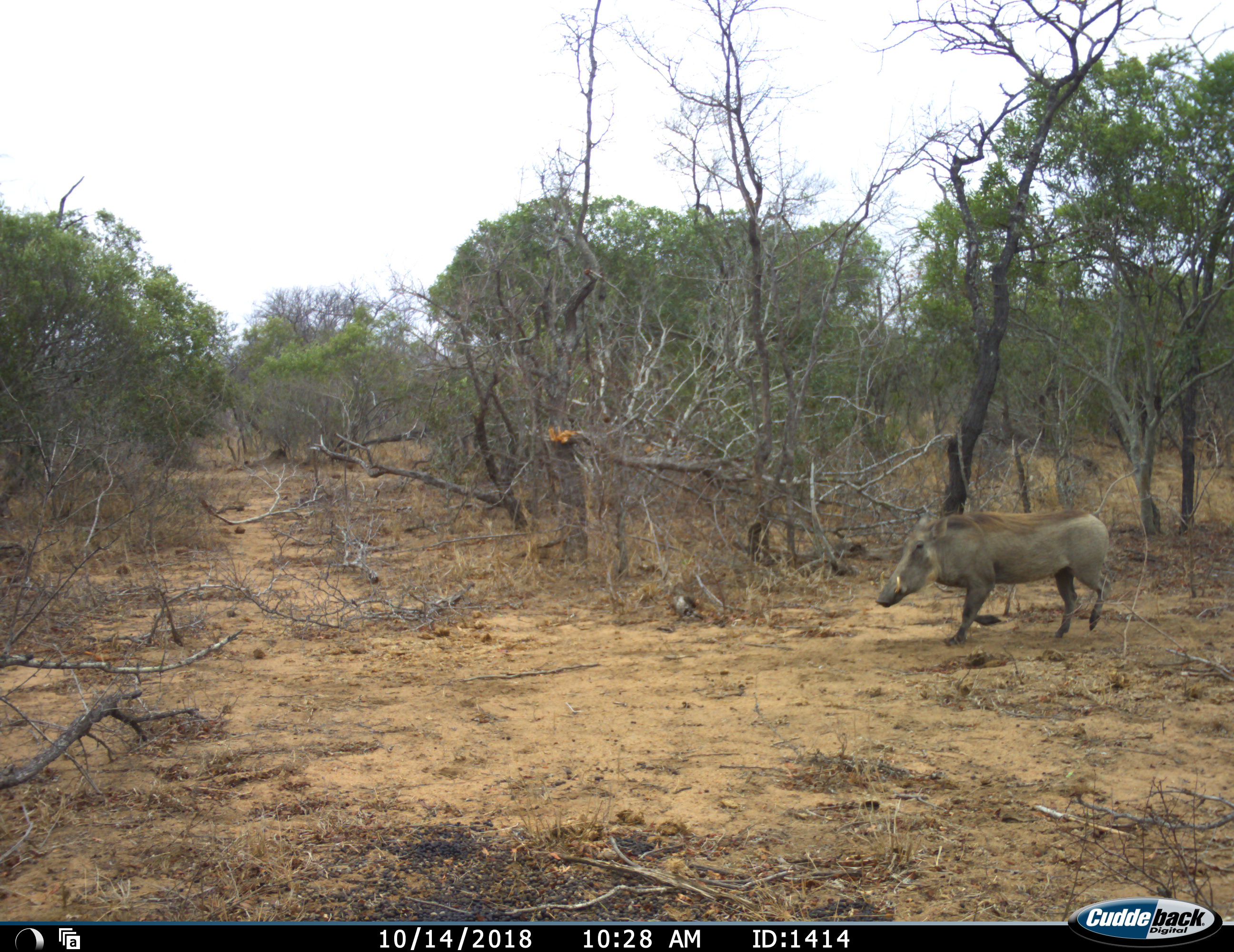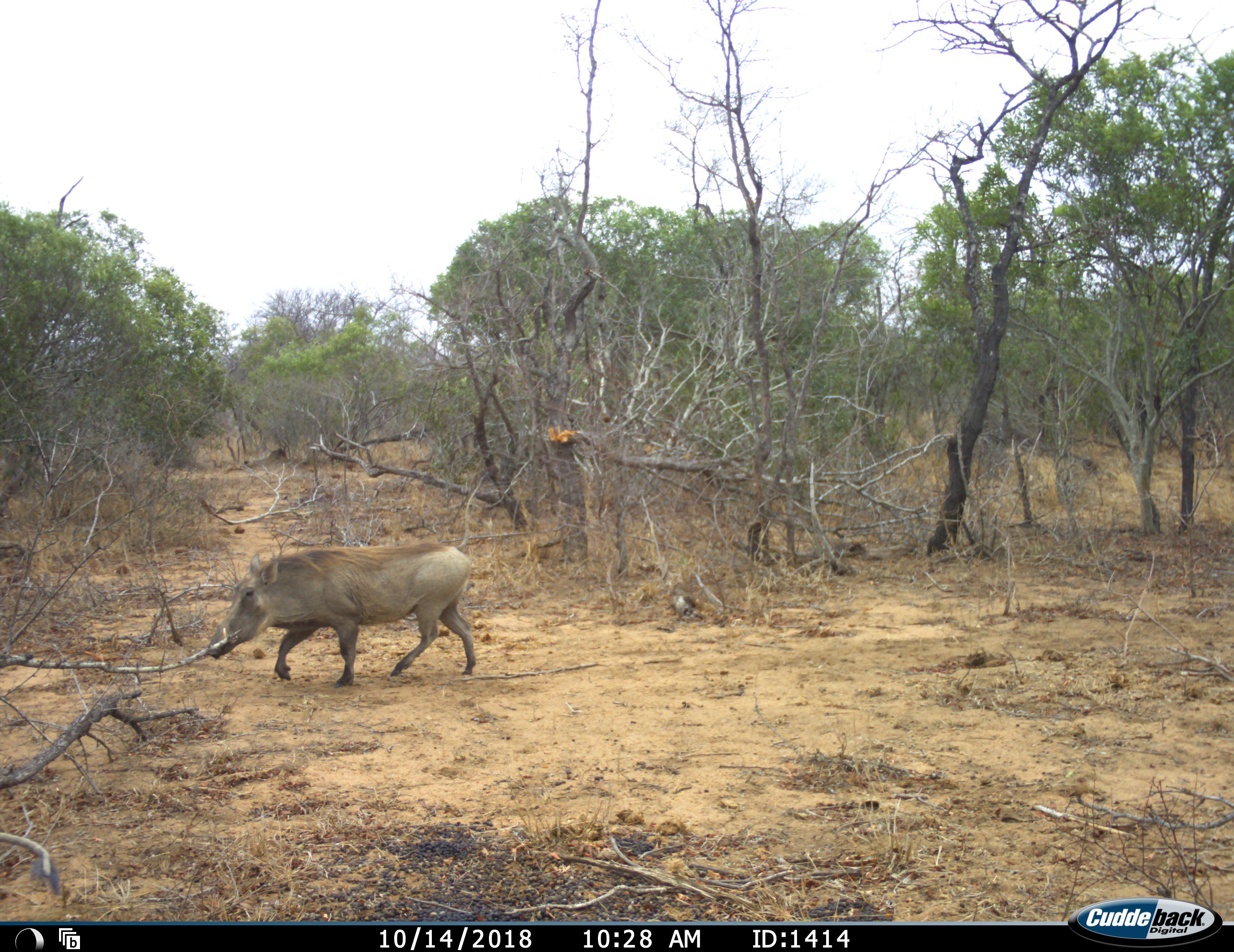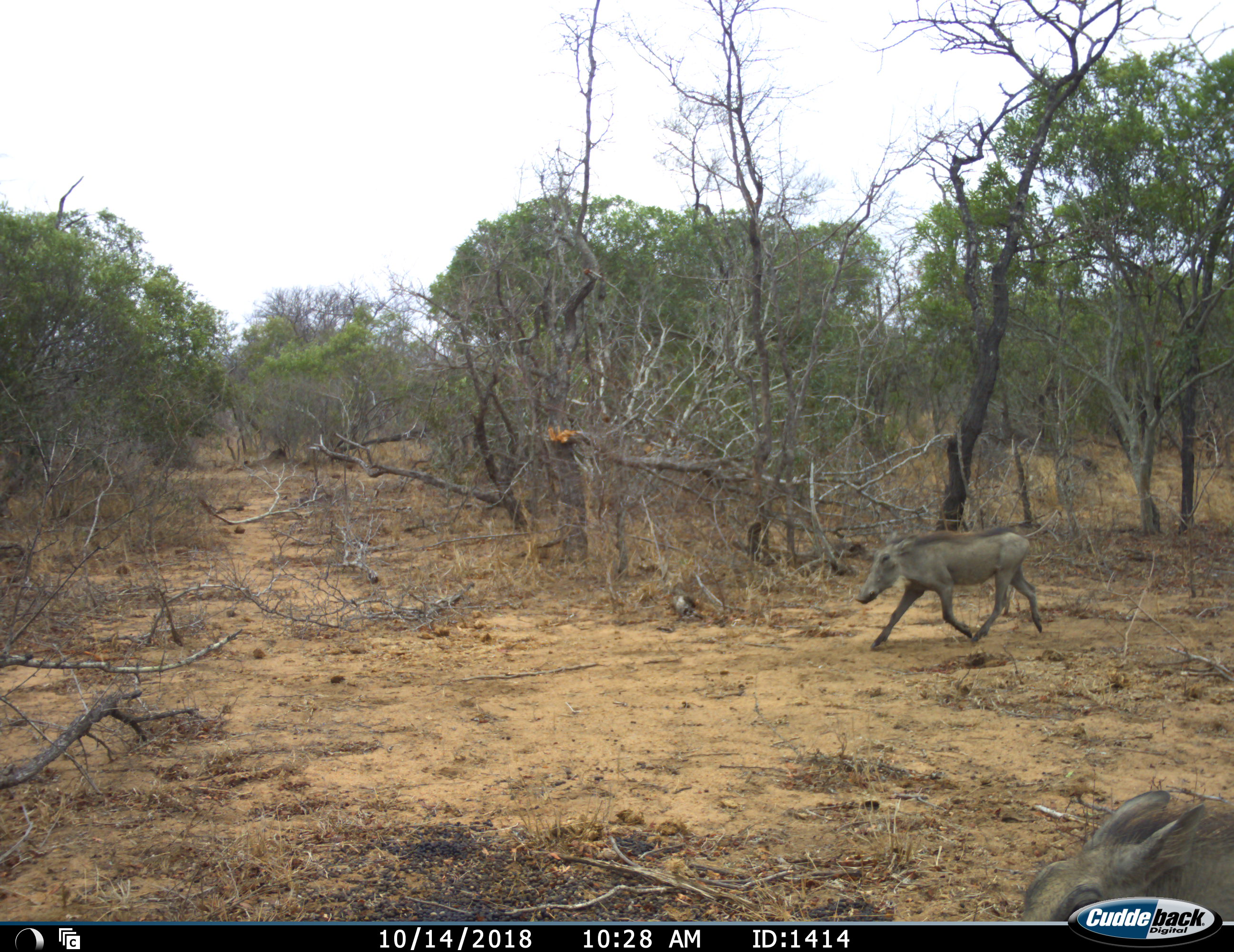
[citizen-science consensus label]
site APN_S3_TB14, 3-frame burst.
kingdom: Animalia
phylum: Chordata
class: Mammalia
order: Artiodactyla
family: Suidae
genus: Phacochoerus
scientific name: Phacochoerus africanus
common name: warthog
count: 3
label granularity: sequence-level